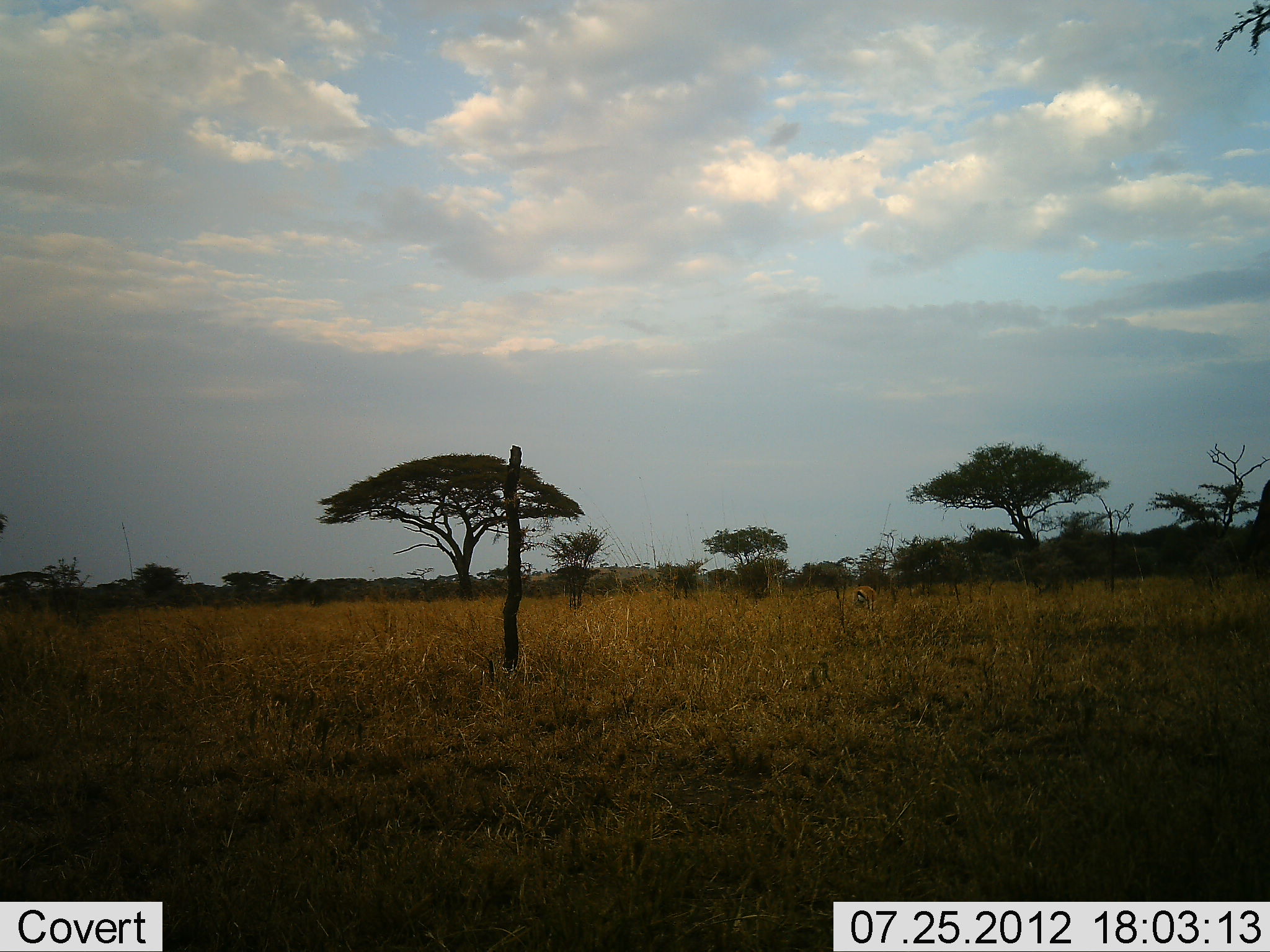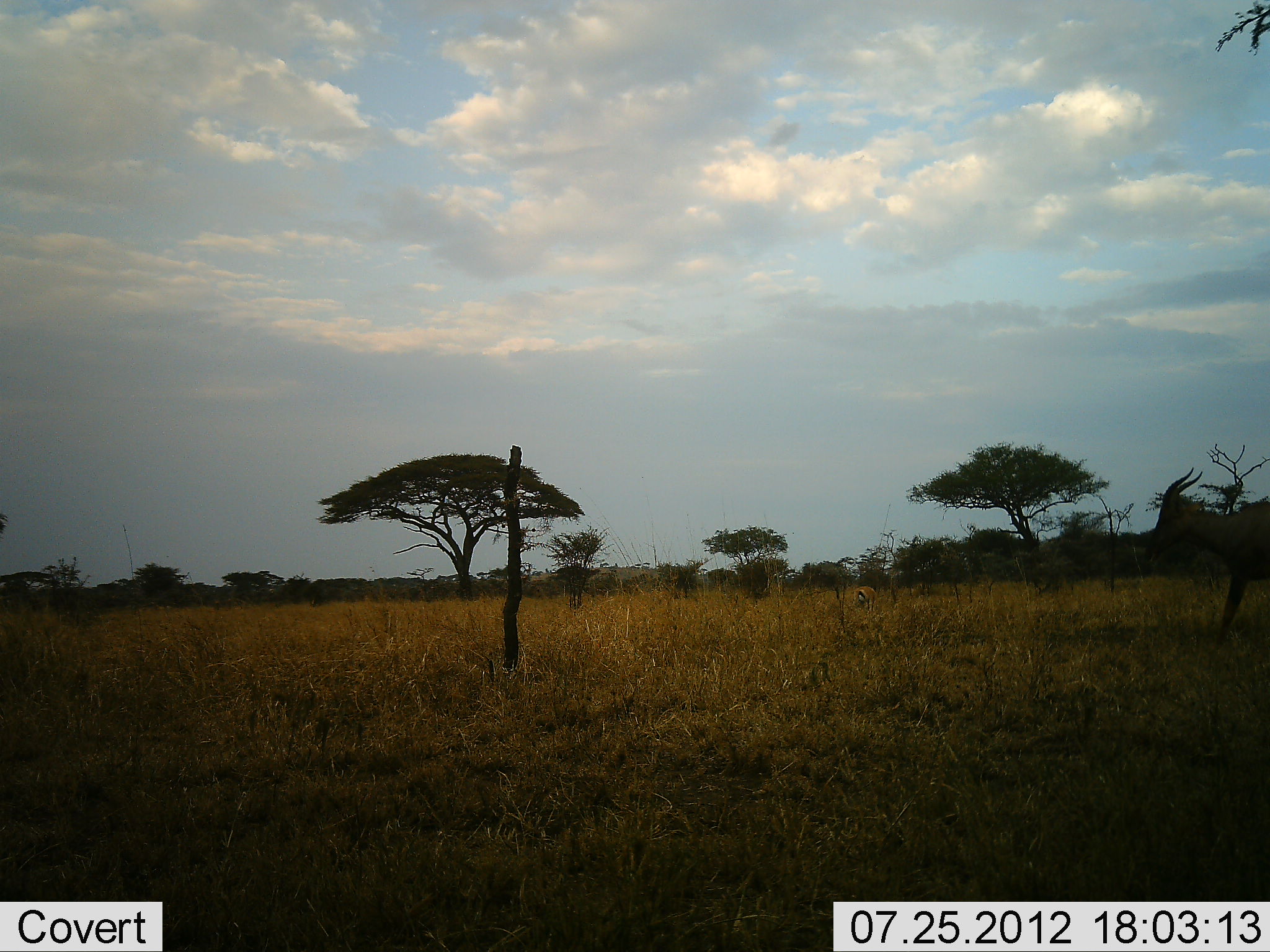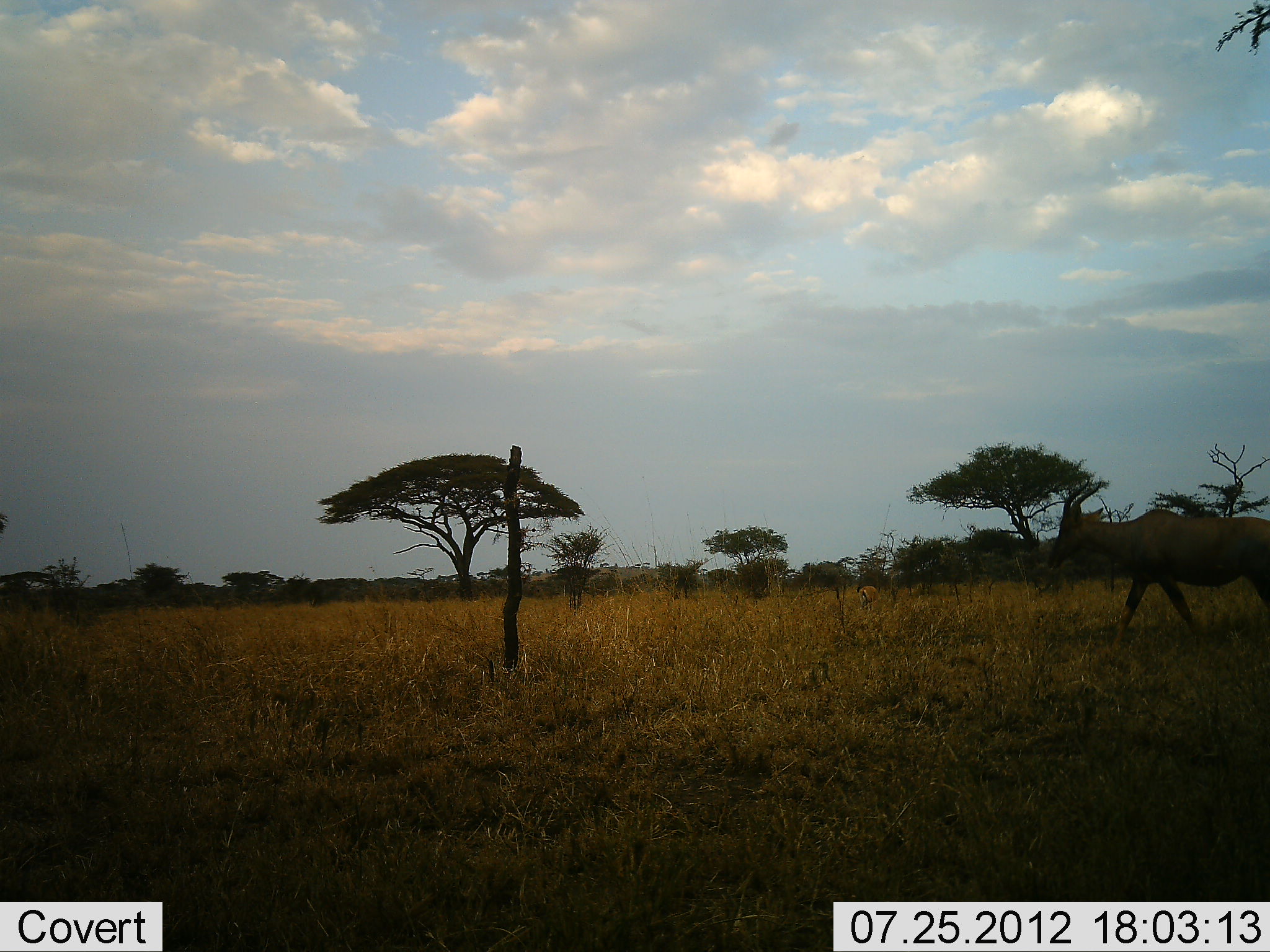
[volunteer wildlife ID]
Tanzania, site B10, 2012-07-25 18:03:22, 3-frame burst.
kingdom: Animalia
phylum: Chordata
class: Mammalia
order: Artiodactyla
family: Bovidae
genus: Damaliscus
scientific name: Damaliscus lunatus jimela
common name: topi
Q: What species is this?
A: Topi (Damaliscus lunatus jimela).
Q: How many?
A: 1.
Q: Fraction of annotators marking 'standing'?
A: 0%.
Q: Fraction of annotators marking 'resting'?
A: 0%.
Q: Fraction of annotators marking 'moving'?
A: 100%.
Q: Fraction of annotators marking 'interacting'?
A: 0%.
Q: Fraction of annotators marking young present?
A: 0%.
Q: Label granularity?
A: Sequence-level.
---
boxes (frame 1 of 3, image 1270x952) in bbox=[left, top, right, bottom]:
animal: bbox=[1251, 479, 1269, 580]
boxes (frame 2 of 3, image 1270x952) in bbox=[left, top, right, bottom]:
animal: bbox=[1151, 467, 1269, 646]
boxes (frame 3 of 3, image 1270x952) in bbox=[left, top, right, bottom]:
animal: bbox=[1047, 477, 1270, 651]